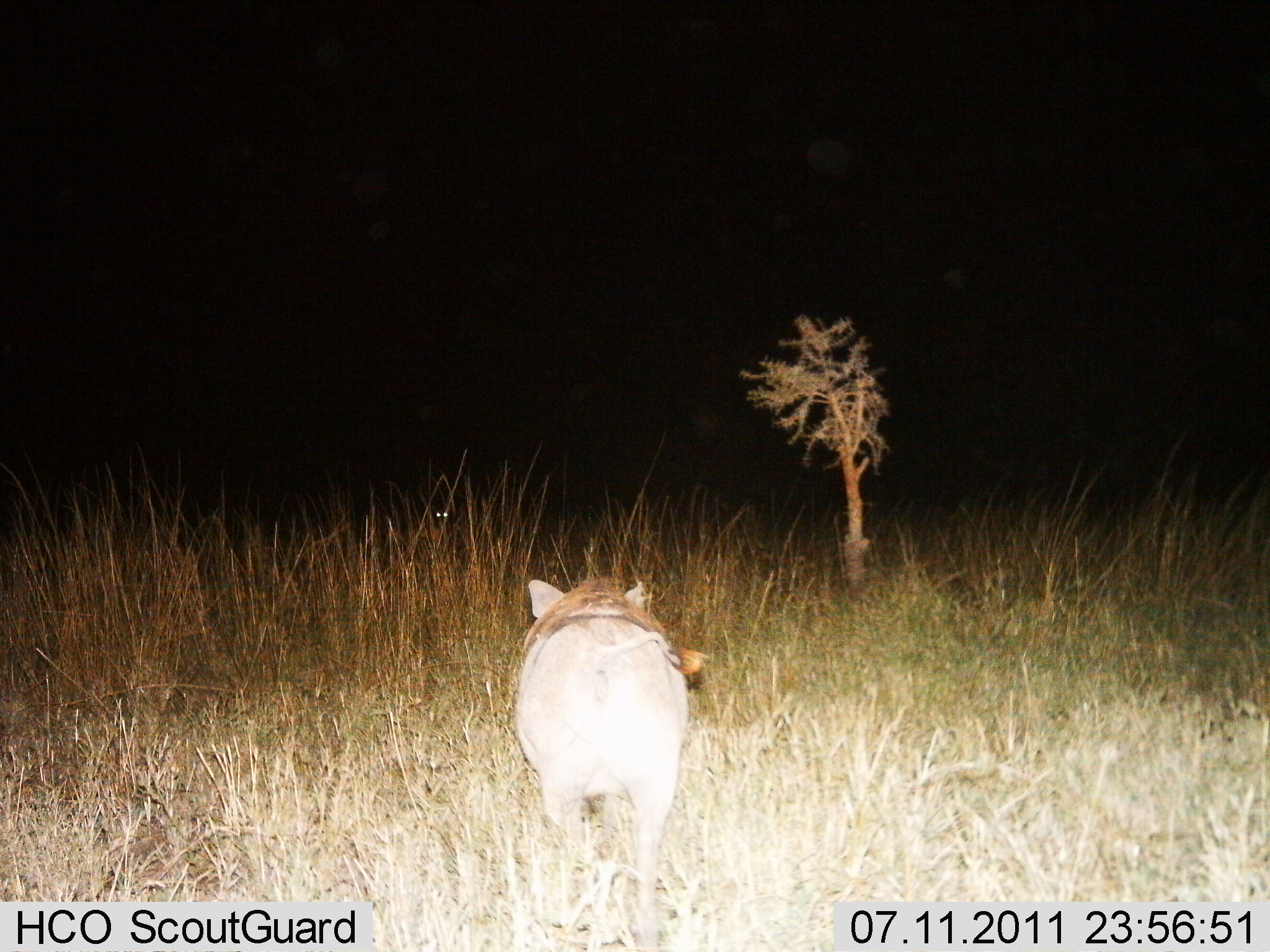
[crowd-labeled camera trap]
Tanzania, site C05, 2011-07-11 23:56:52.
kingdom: Animalia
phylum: Chordata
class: Mammalia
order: Artiodactyla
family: Suidae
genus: Phacochoerus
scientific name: Phacochoerus africanus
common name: warthog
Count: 1.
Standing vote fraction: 40%.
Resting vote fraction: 0%.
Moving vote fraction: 60%.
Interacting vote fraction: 0%.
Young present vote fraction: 0%.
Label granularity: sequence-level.